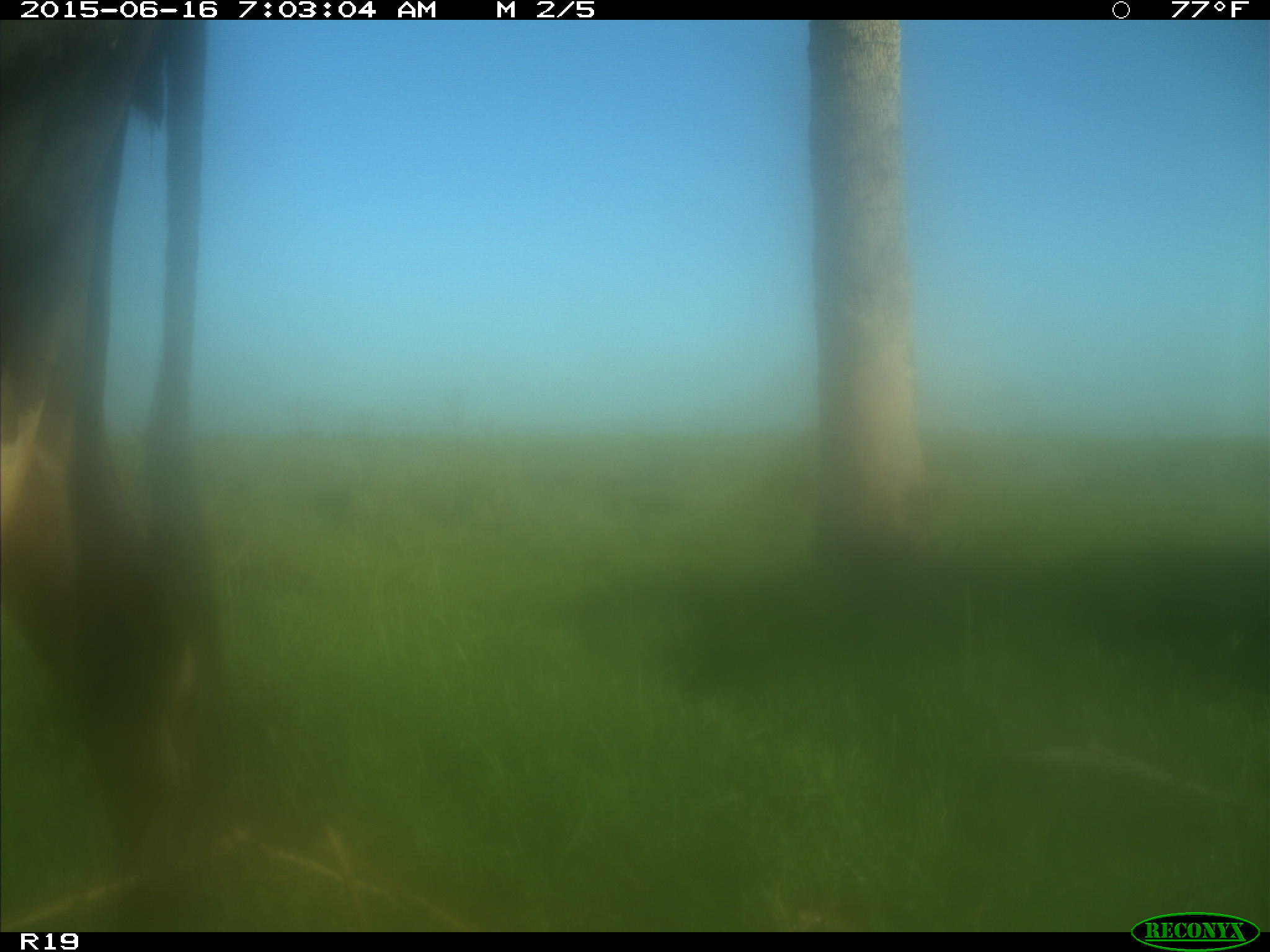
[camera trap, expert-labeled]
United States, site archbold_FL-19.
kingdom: Animalia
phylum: Chordata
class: Mammalia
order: Artiodactyla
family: Bovidae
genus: Bos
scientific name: Bos taurus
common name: domestic cow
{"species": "Bos taurus (domestic cow)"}